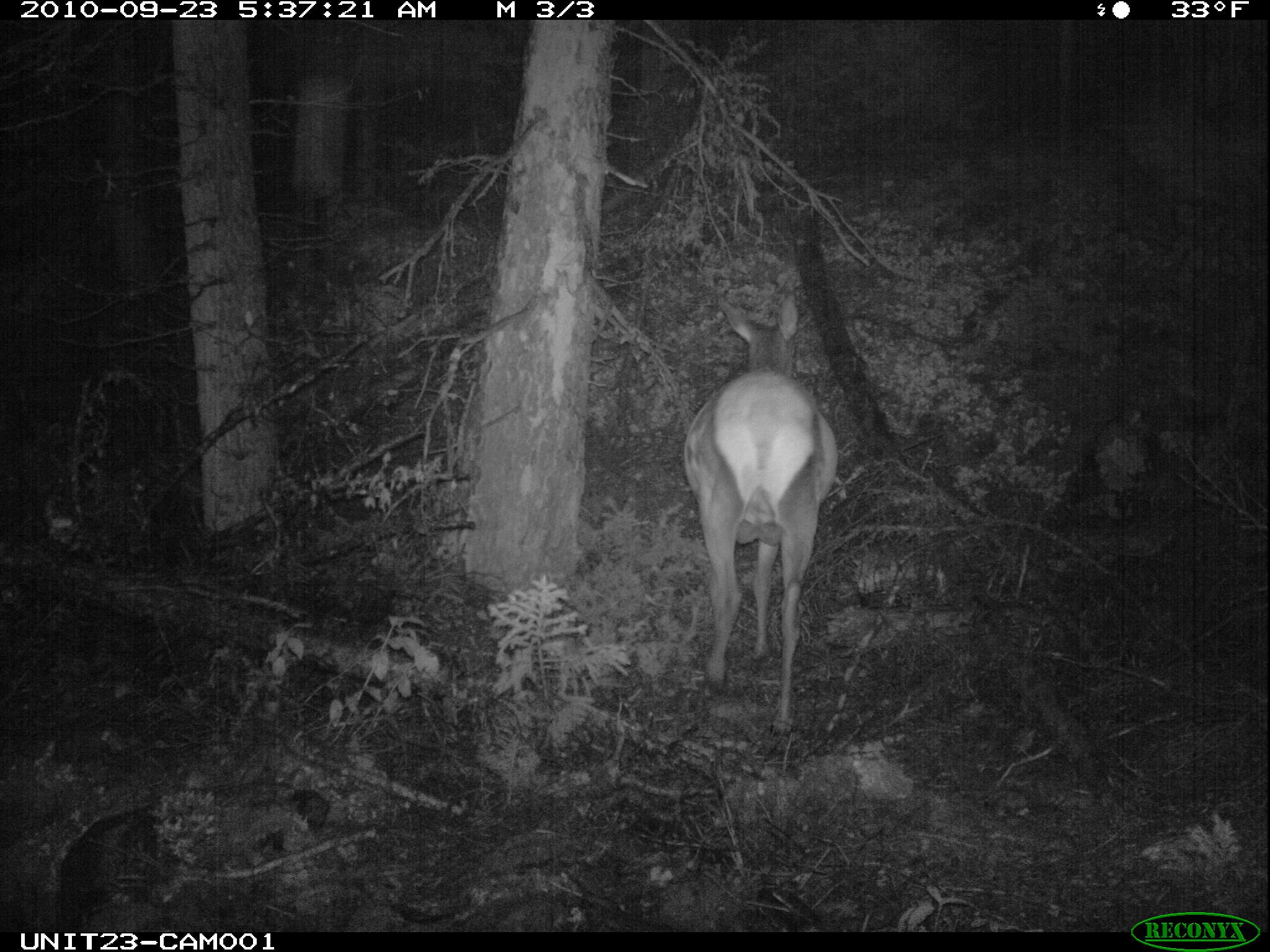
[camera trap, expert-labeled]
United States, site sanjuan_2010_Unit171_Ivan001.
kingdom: Animalia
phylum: Chordata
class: Mammalia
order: Artiodactyla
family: Cervidae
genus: Cervus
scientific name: Cervus elaphus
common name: red deer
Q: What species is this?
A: Cervus elaphus (red deer).